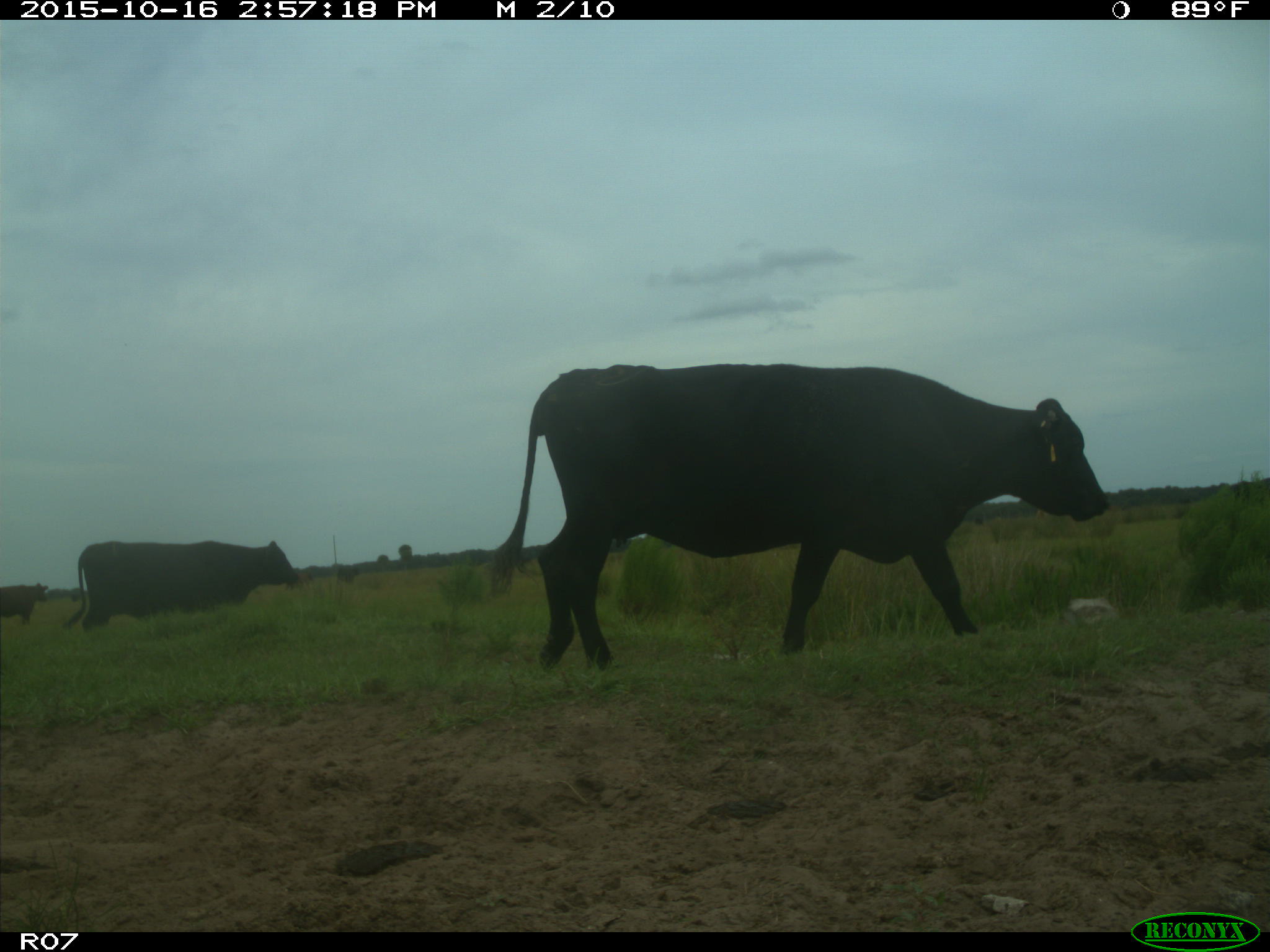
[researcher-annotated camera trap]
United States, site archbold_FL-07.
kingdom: Animalia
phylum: Chordata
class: Mammalia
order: Artiodactyla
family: Bovidae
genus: Bos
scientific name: Bos taurus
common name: domestic cow